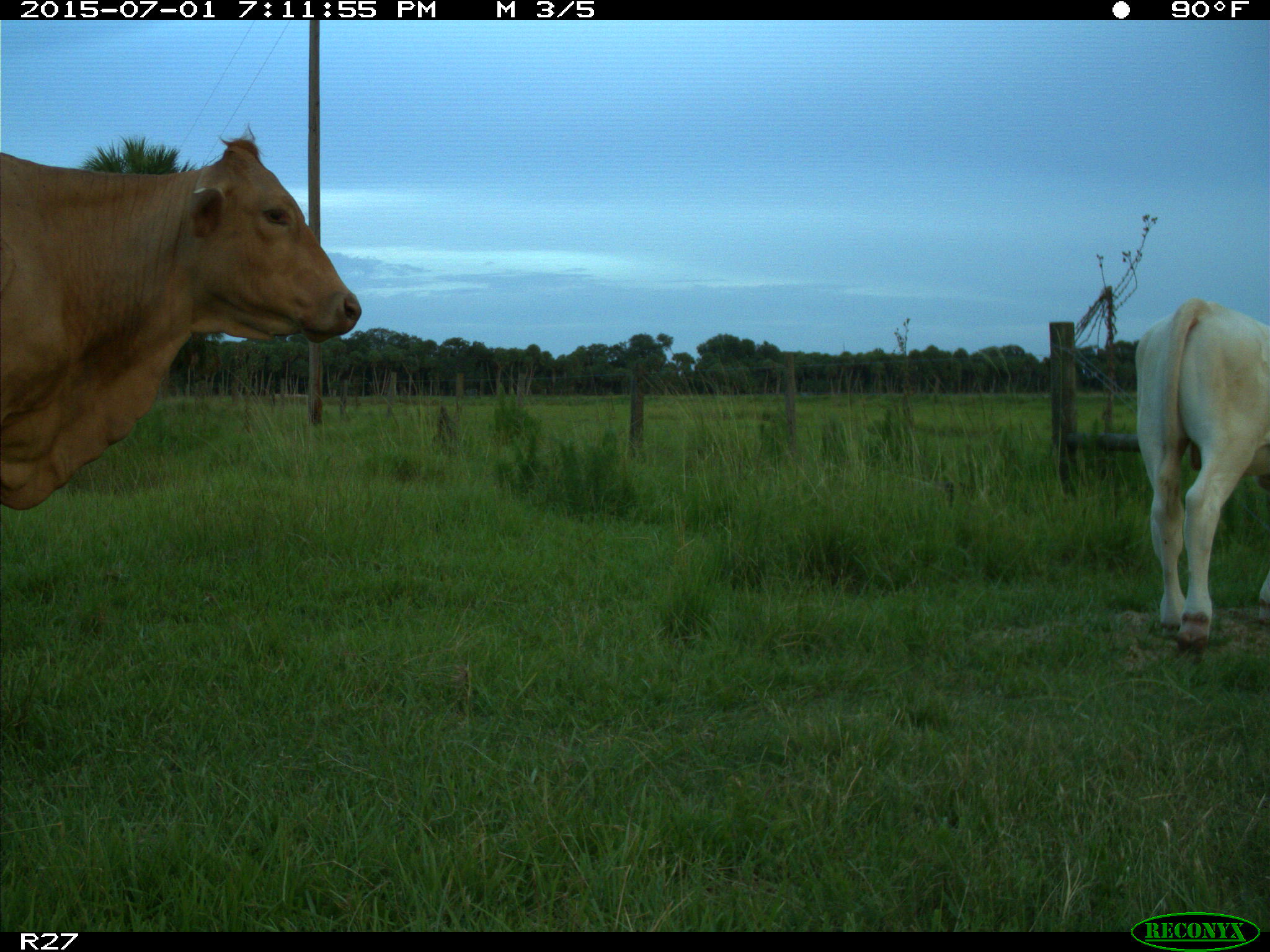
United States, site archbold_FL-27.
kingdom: Animalia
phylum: Chordata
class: Mammalia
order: Artiodactyla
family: Bovidae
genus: Bos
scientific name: Bos taurus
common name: domestic cow